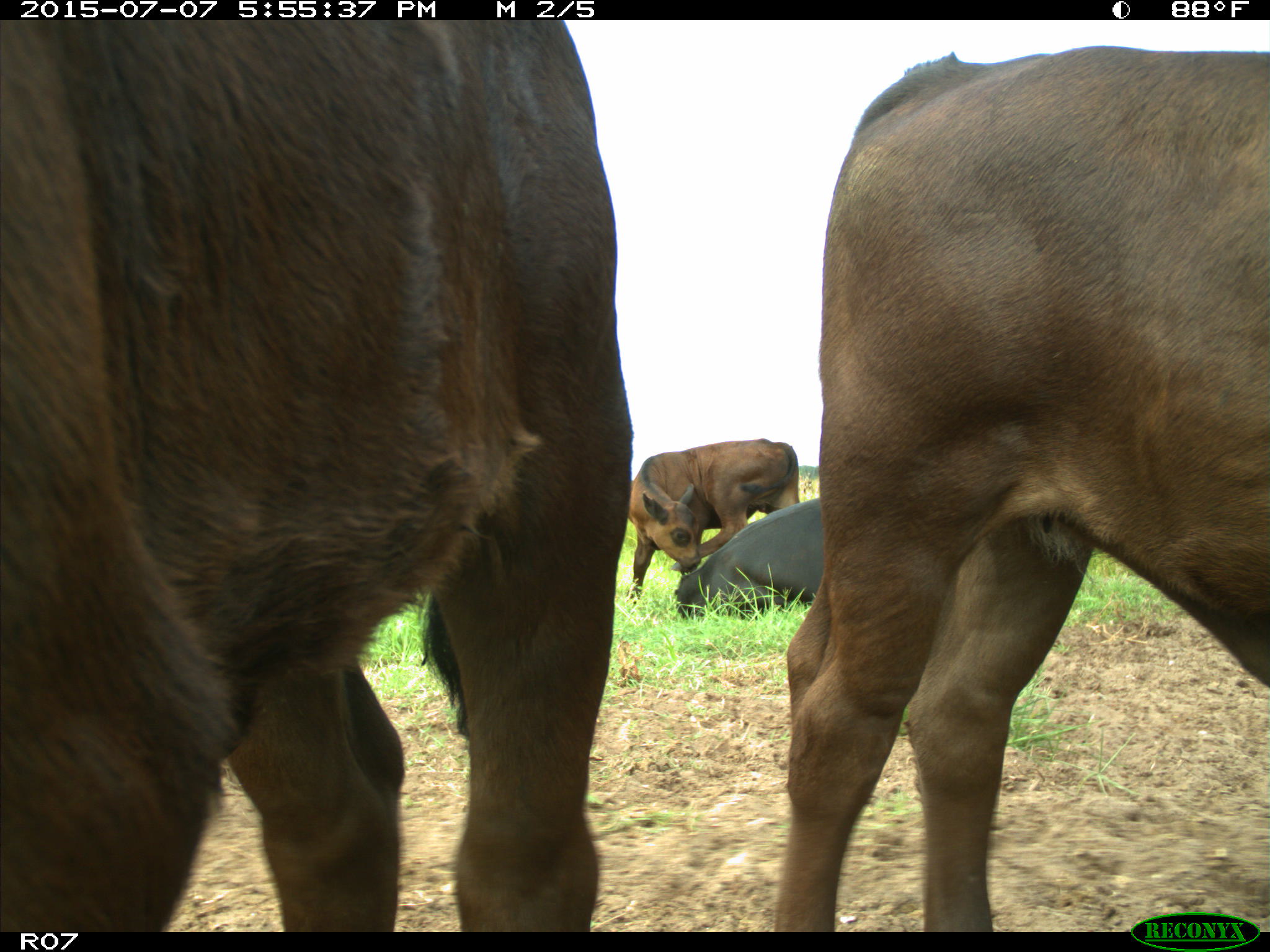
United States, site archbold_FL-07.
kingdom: Animalia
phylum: Chordata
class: Mammalia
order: Artiodactyla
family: Bovidae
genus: Bos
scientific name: Bos taurus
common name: domestic cow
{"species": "Bos taurus (domestic cow)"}